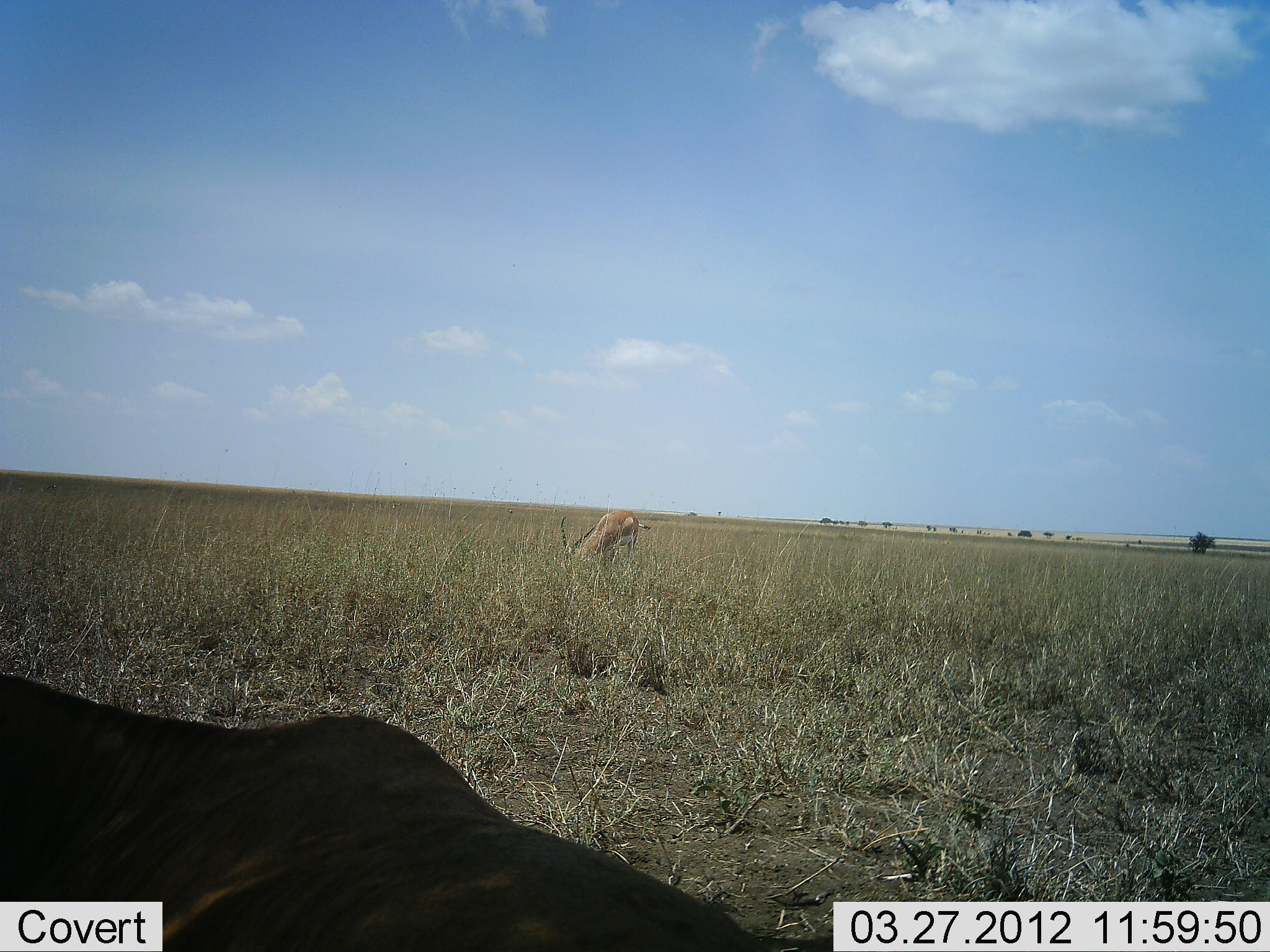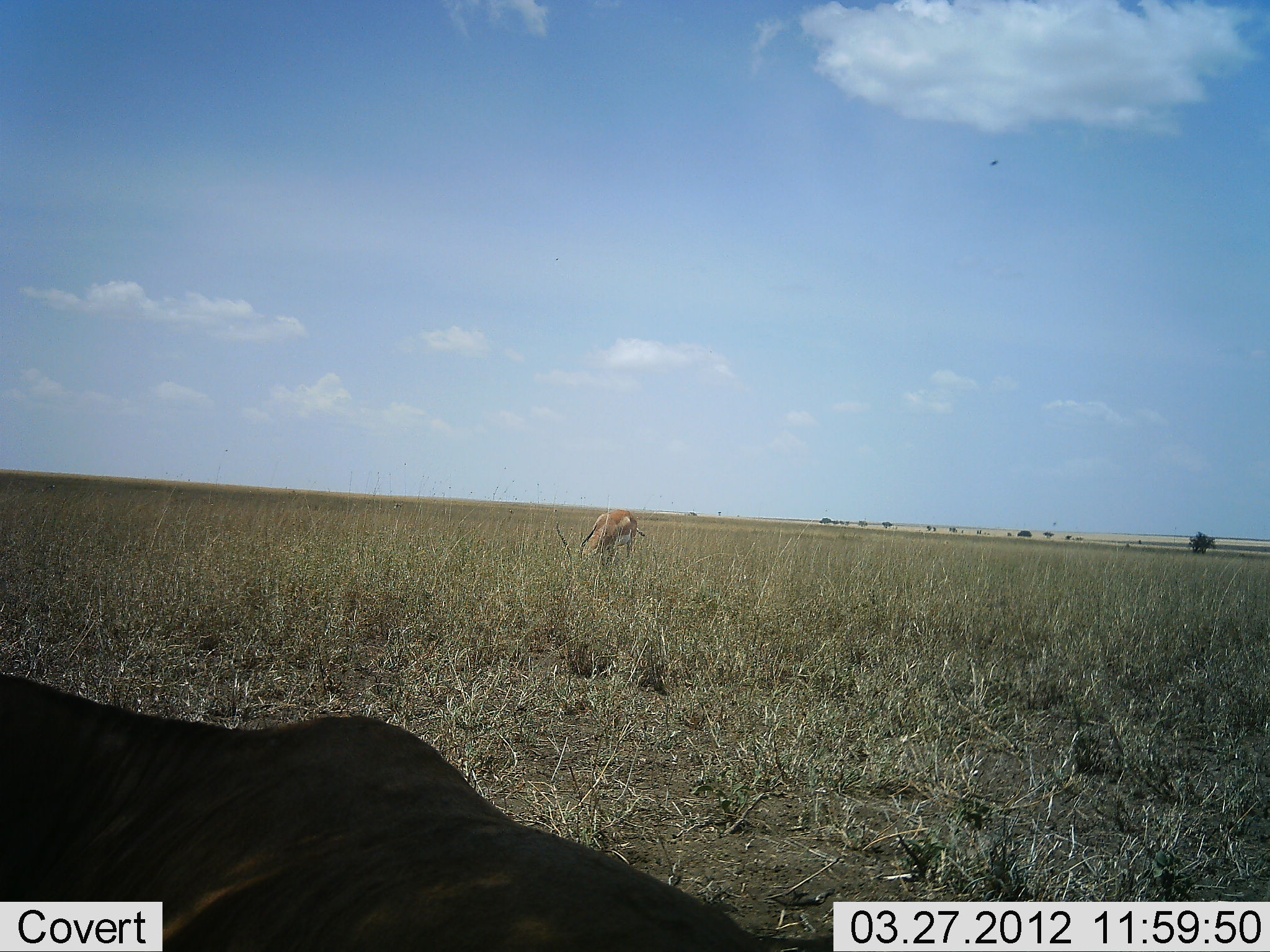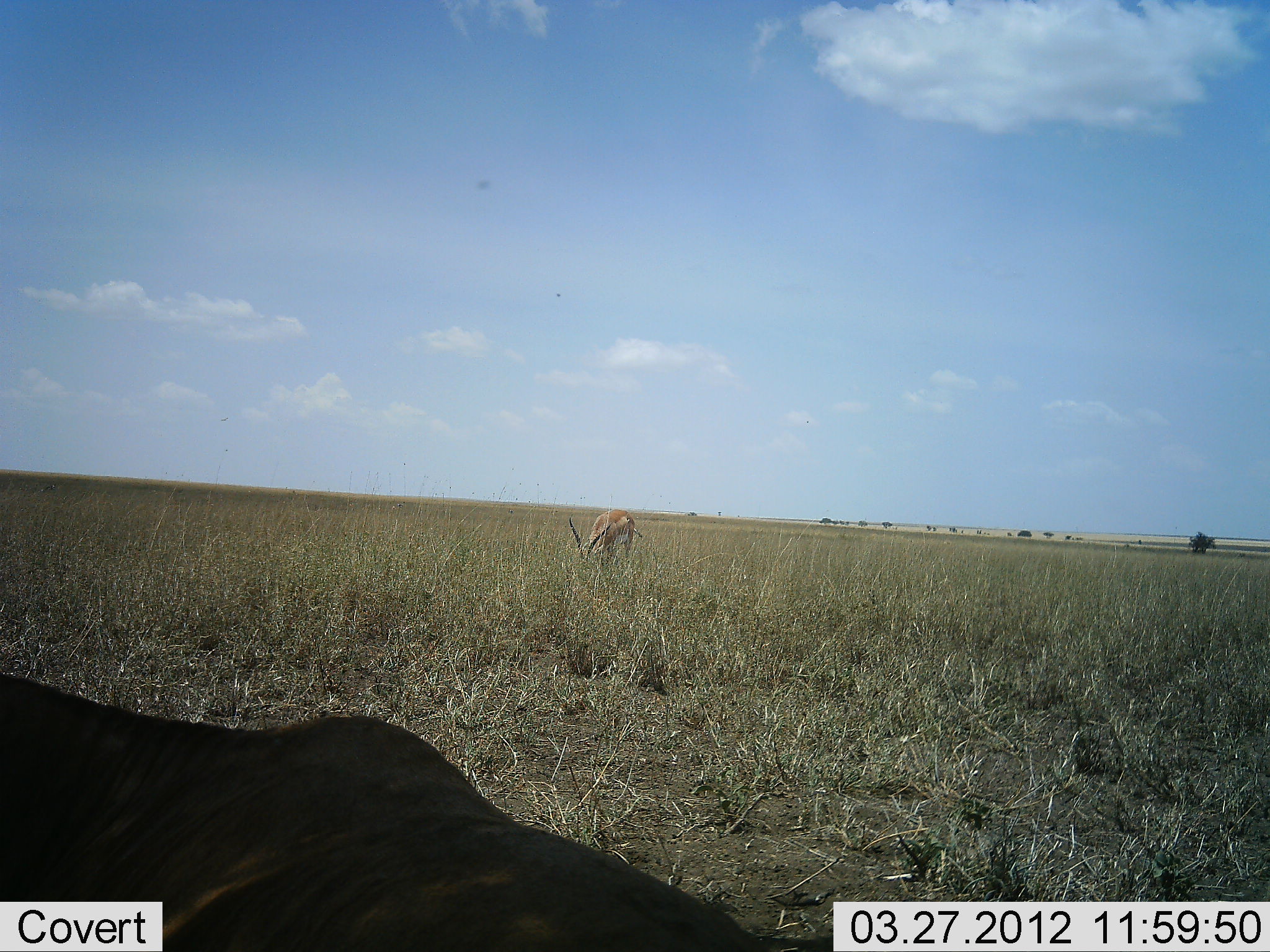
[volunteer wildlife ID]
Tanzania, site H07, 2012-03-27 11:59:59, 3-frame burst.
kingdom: Animalia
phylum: Chordata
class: Mammalia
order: Artiodactyla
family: Bovidae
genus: Nanger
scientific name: Nanger granti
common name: grant's gazelle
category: gazellegrants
Gazellegrants (grant's gazelle) (Nanger granti), count 1. Behavior (volunteer vote fractions): standing 8%, resting 0%, moving 0%, interacting 0%. Young present (vote fraction): 0%. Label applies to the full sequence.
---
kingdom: Animalia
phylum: Chordata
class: Mammalia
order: Artiodactyla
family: Bovidae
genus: Connochaetes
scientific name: Connochaetes taurinus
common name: blue wildebeest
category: wildebeest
Wildebeest (blue wildebeest) (Connochaetes taurinus), count 1. Behavior (volunteer vote fractions): standing 30%, resting 70%, moving 0%, interacting 0%. Young present (vote fraction): 0%. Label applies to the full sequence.